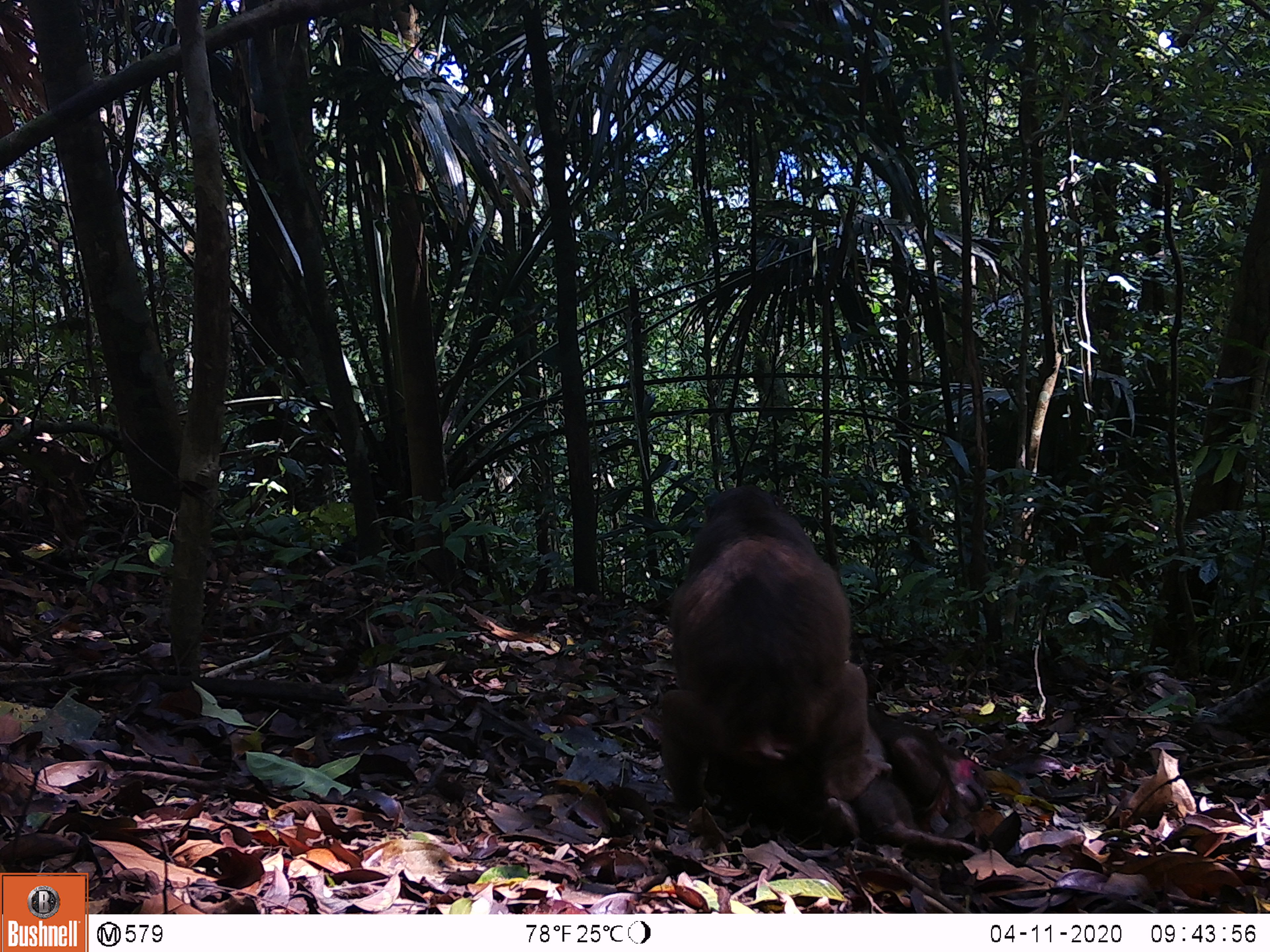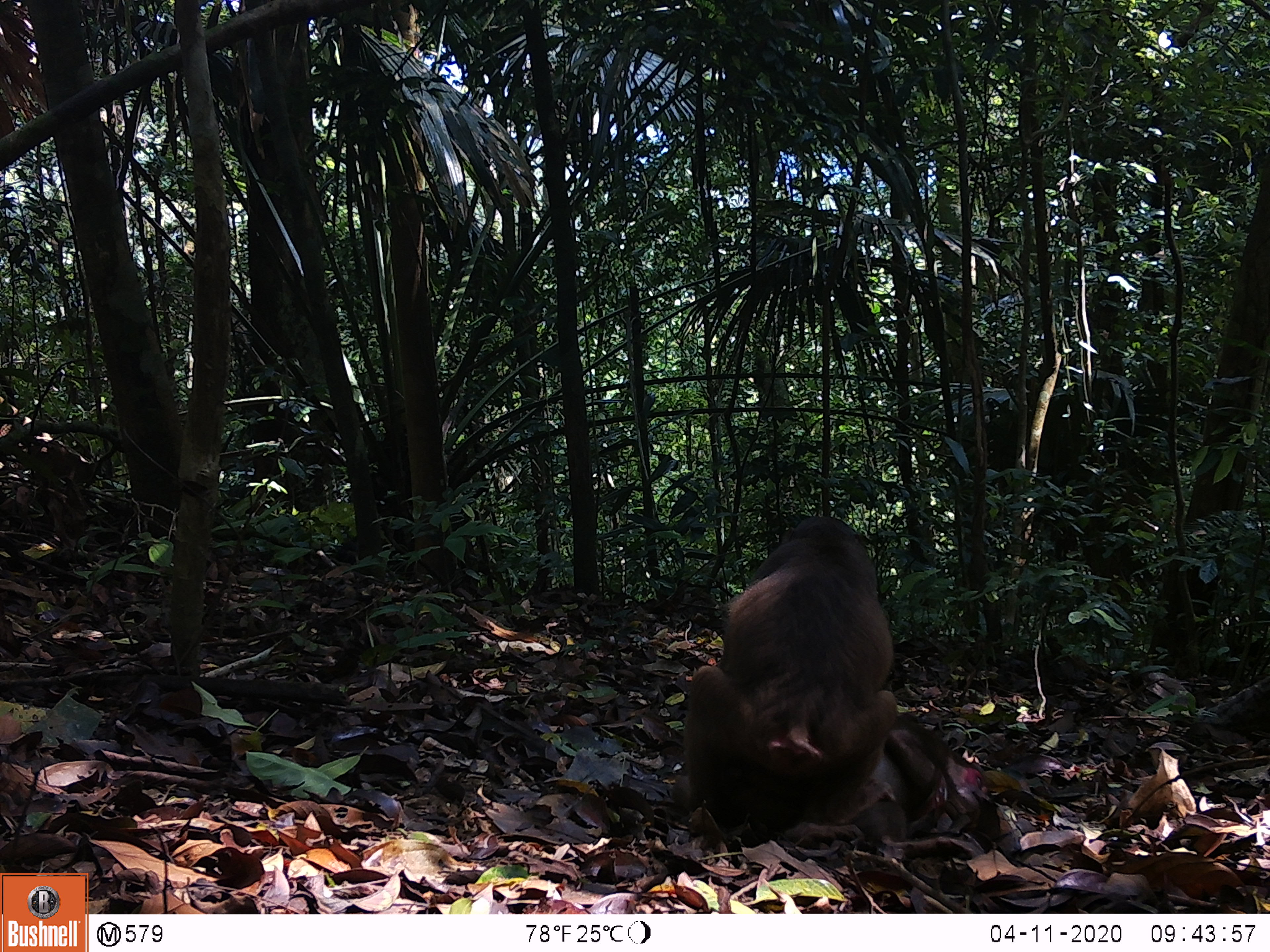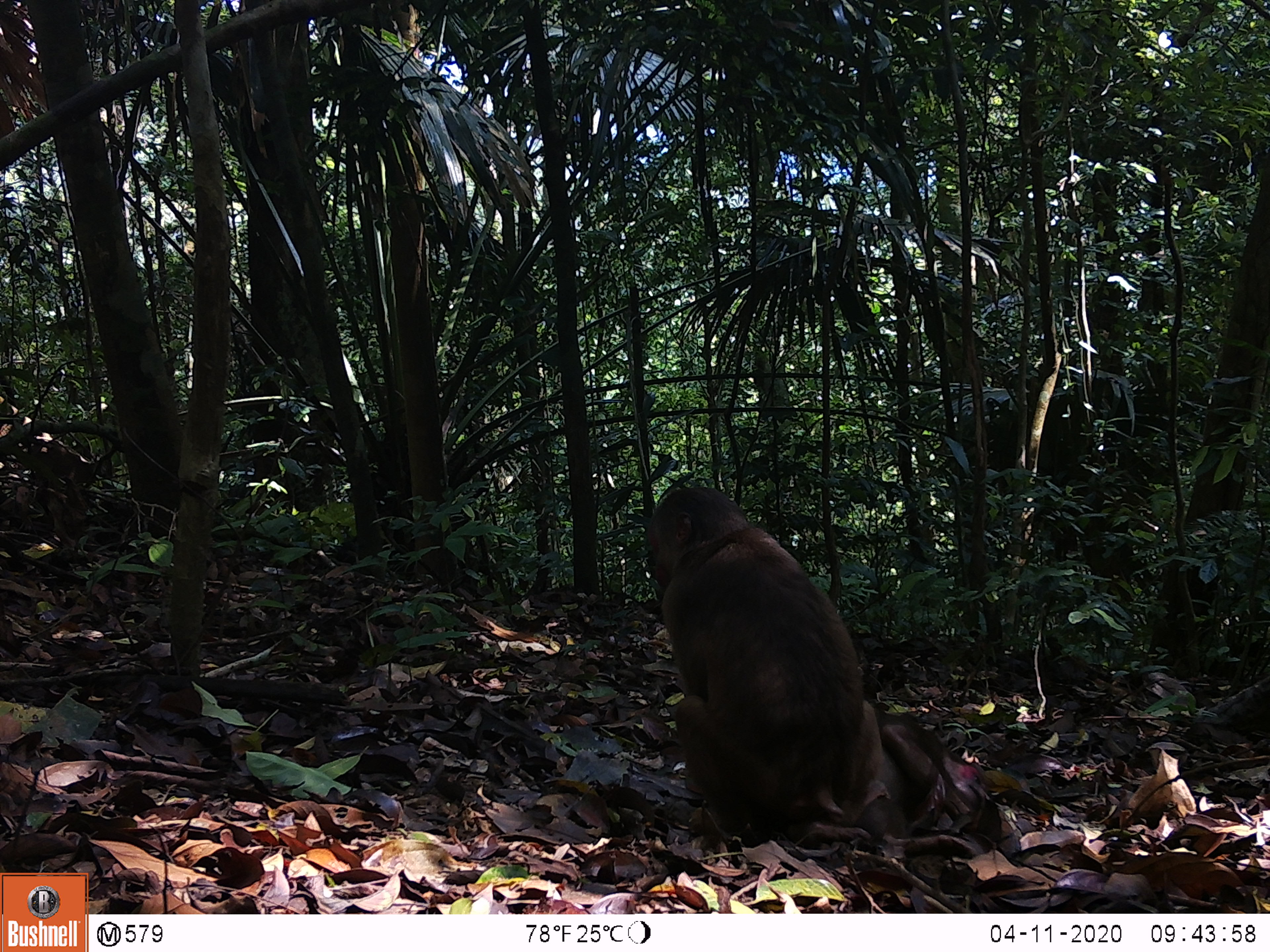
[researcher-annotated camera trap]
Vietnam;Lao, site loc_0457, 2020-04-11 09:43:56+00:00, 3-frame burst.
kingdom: Animalia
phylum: Chordata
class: Mammalia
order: Primates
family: Cercopithecidae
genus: Macaca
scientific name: Macaca arctoides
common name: stump-tailed macaque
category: stump tailed macaque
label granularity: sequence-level